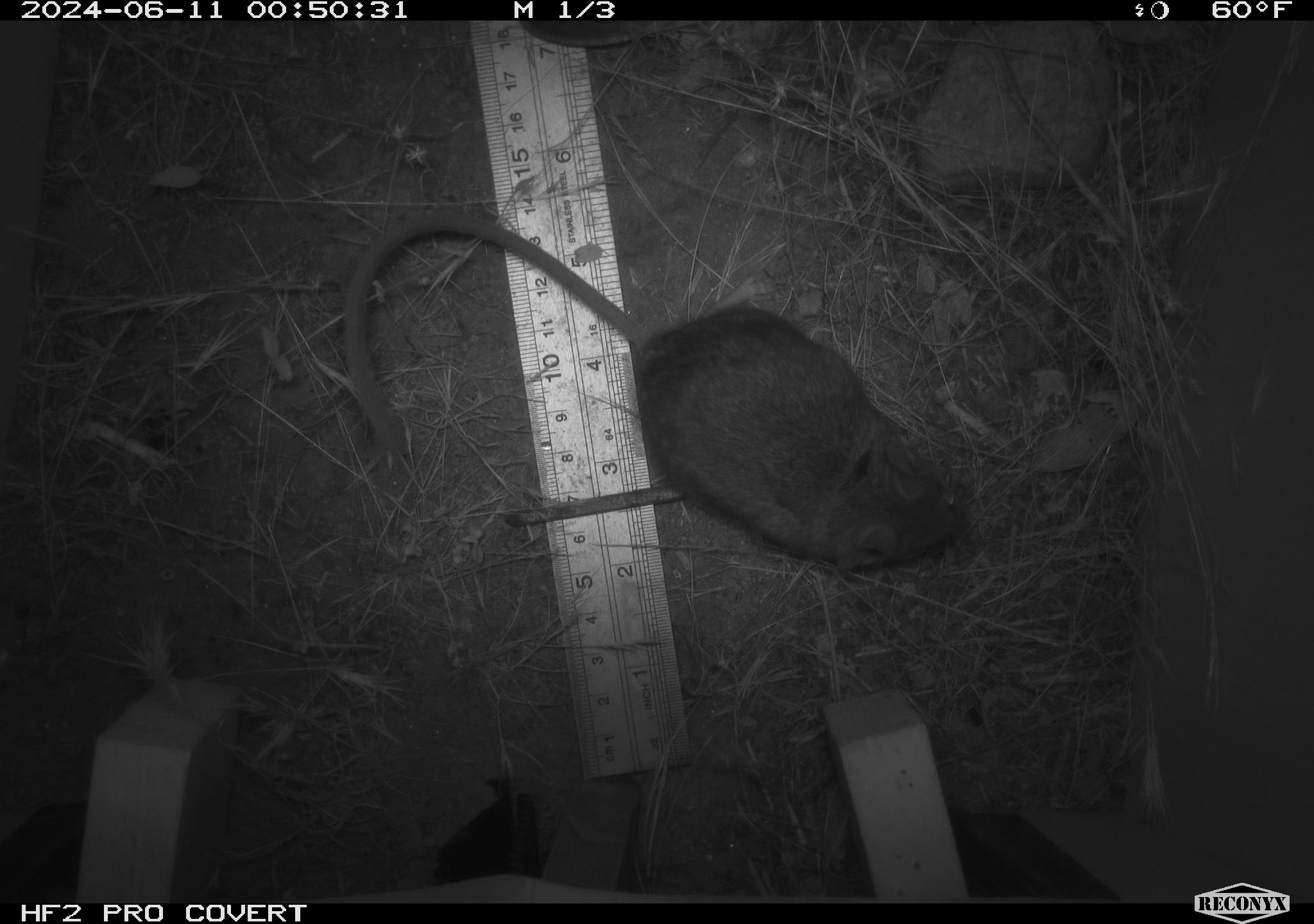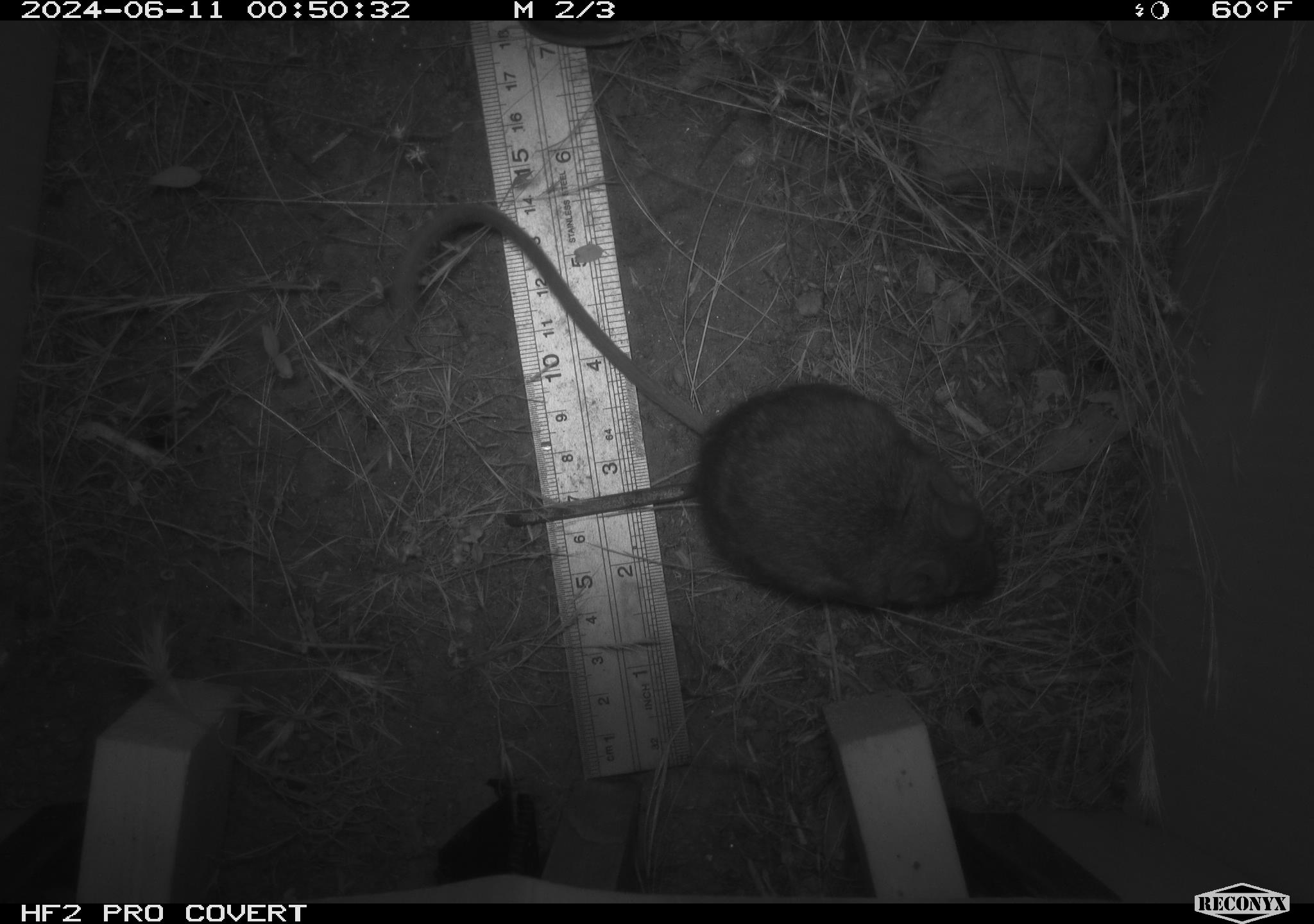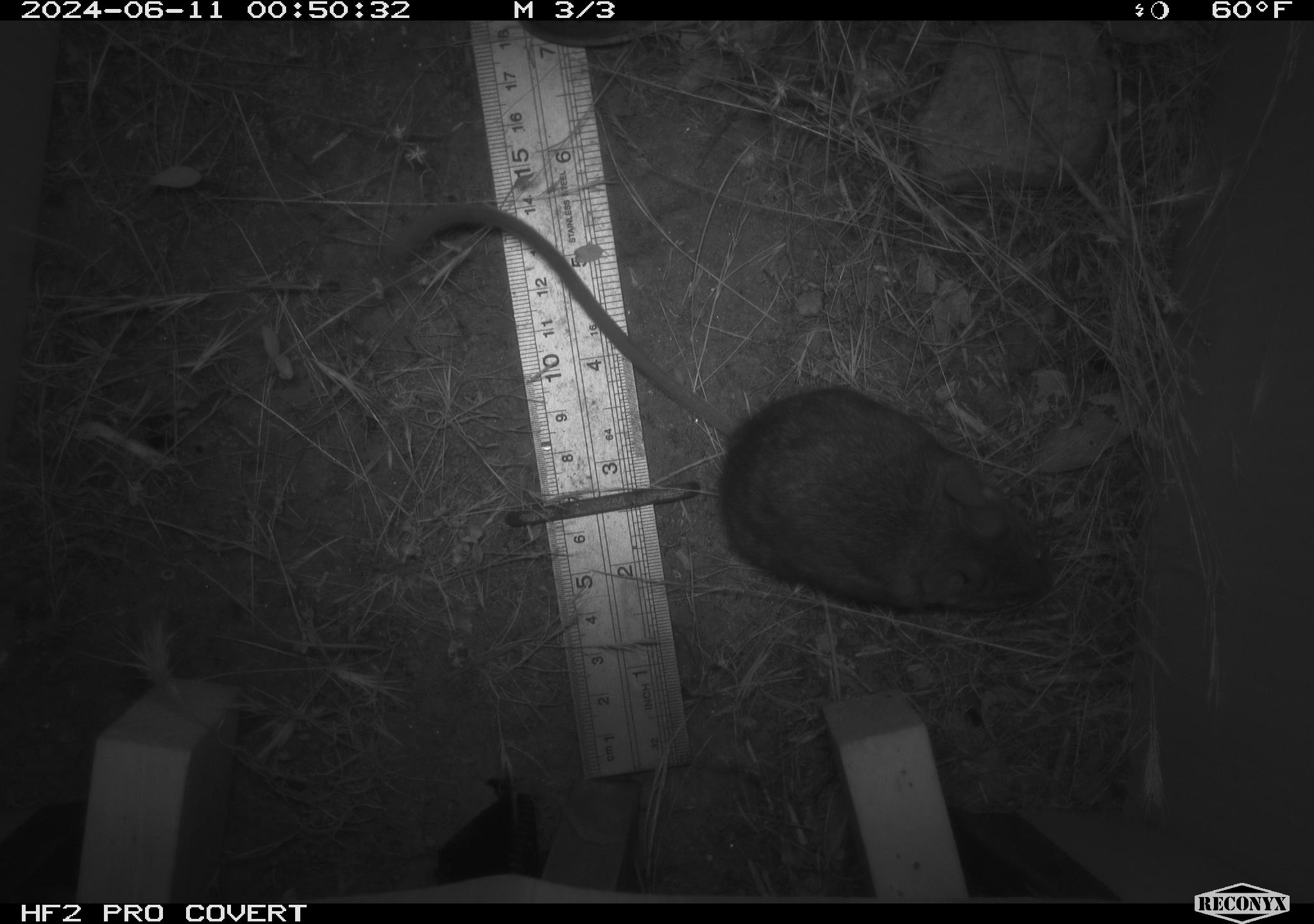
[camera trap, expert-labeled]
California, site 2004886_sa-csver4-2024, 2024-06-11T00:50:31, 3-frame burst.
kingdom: Animalia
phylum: Chordata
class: Mammalia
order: Rodentia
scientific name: Rodentia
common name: mouse species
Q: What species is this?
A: Mouse species (Rodentia).